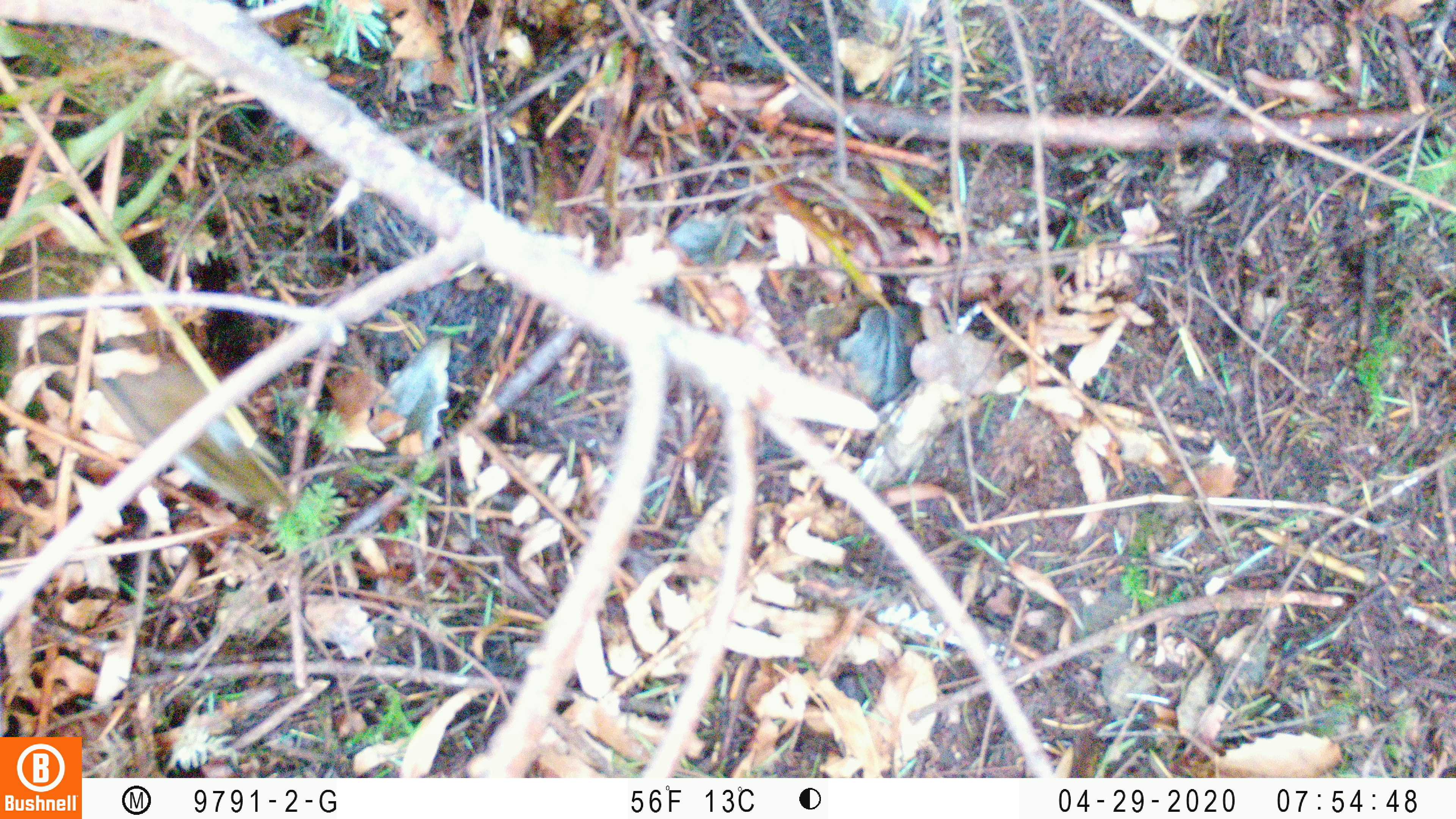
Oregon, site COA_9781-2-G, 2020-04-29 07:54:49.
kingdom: Animalia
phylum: Chordata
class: Mammalia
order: Rodentia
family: Sciuridae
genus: Neotamias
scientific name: Neotamias townsendii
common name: townsend's chipmunk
Townsend's chipmunk (Neotamias townsendii).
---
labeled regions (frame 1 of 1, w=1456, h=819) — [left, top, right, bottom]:
townsend's chipmunk: [0, 266, 294, 516]